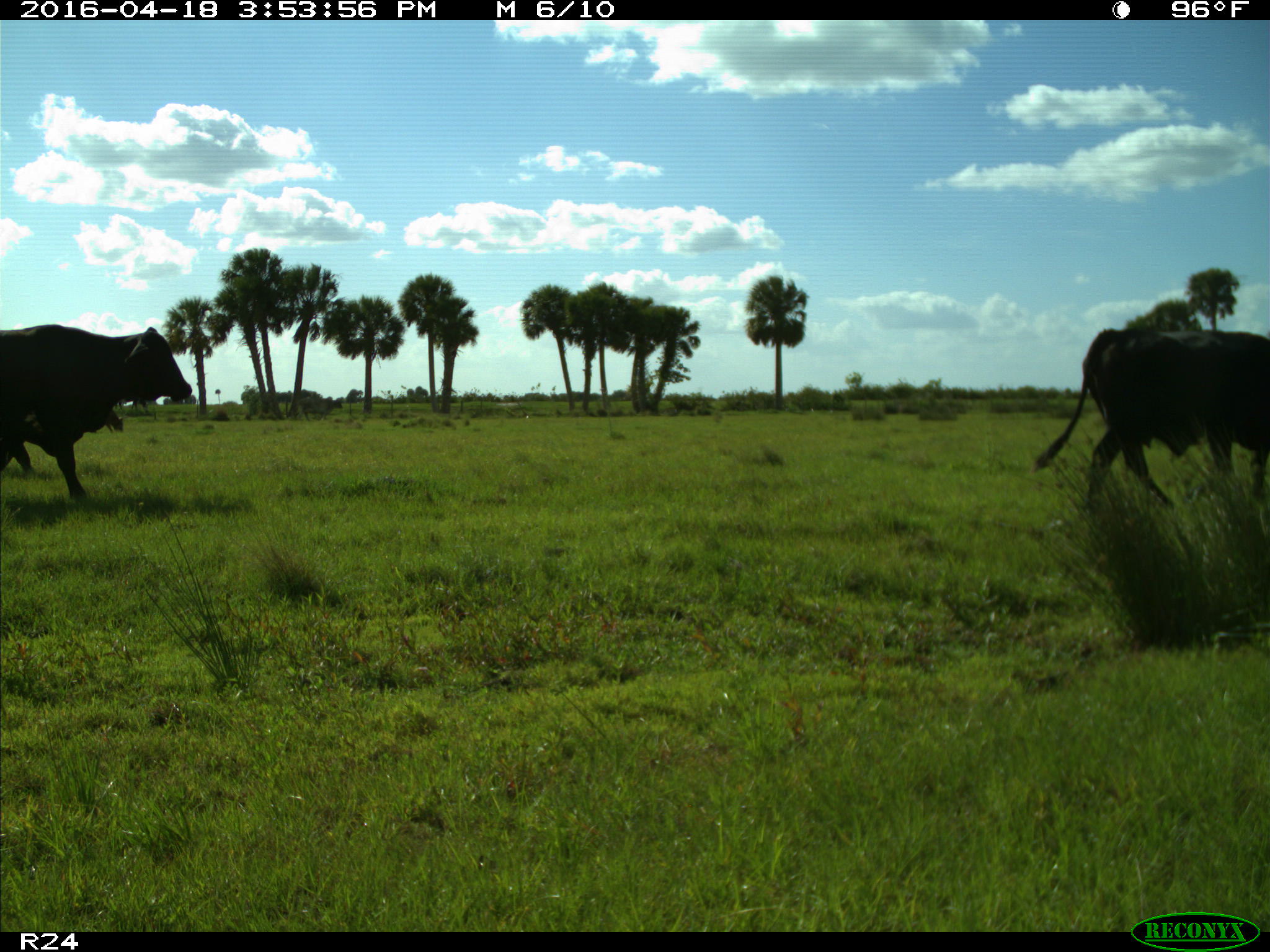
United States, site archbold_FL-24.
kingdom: Animalia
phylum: Chordata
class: Mammalia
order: Artiodactyla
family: Bovidae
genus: Bos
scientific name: Bos taurus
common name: domestic cow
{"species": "Bos taurus (domestic cow)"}